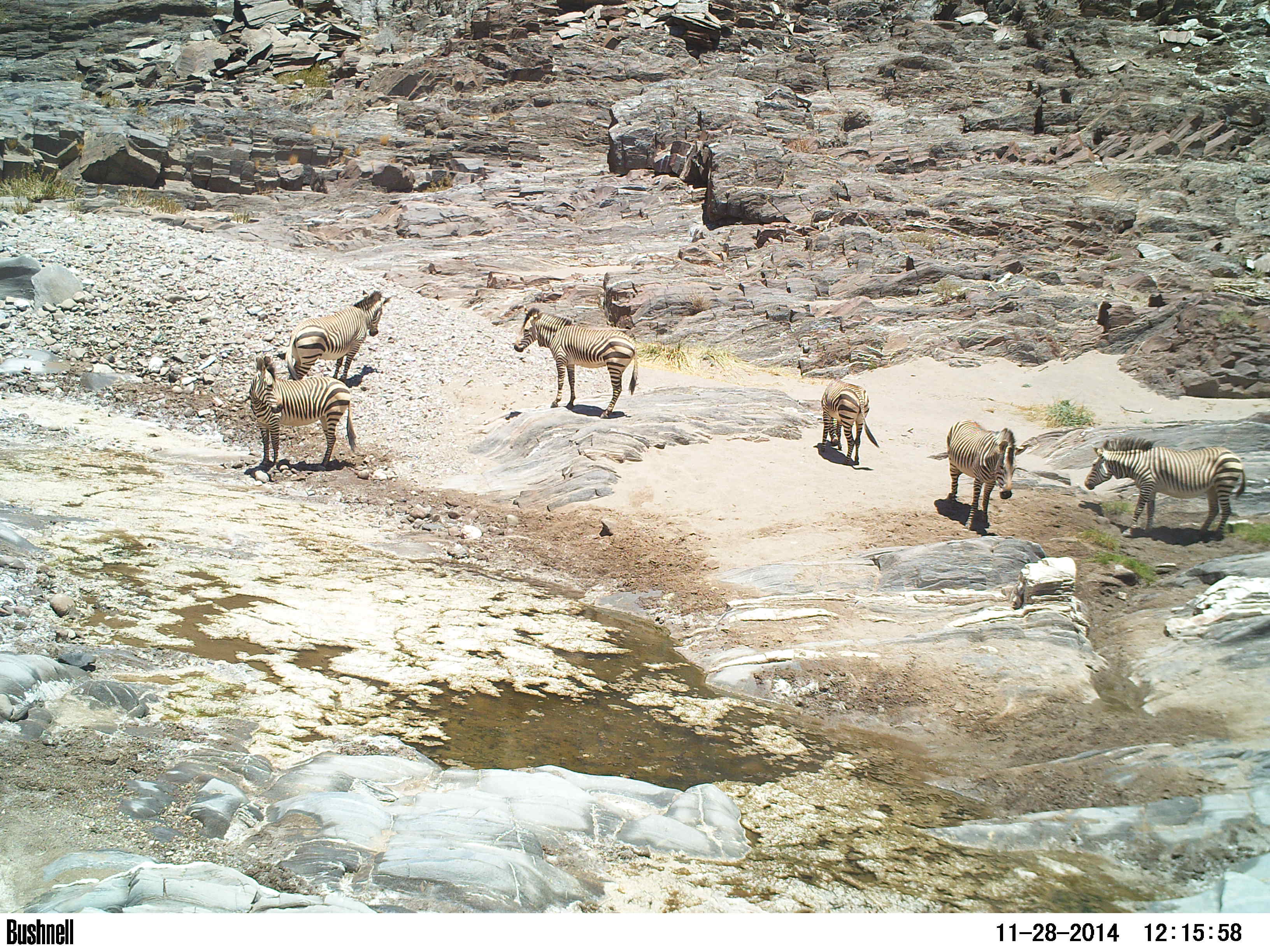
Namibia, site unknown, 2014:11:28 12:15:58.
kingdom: Animalia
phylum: Chordata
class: Mammalia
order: Perissodactyla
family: Equidae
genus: Equus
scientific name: Equus zebra hartmannae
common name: hartmann's mountain zebra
Equus zebra hartmannae (hartmann's mountain zebra).